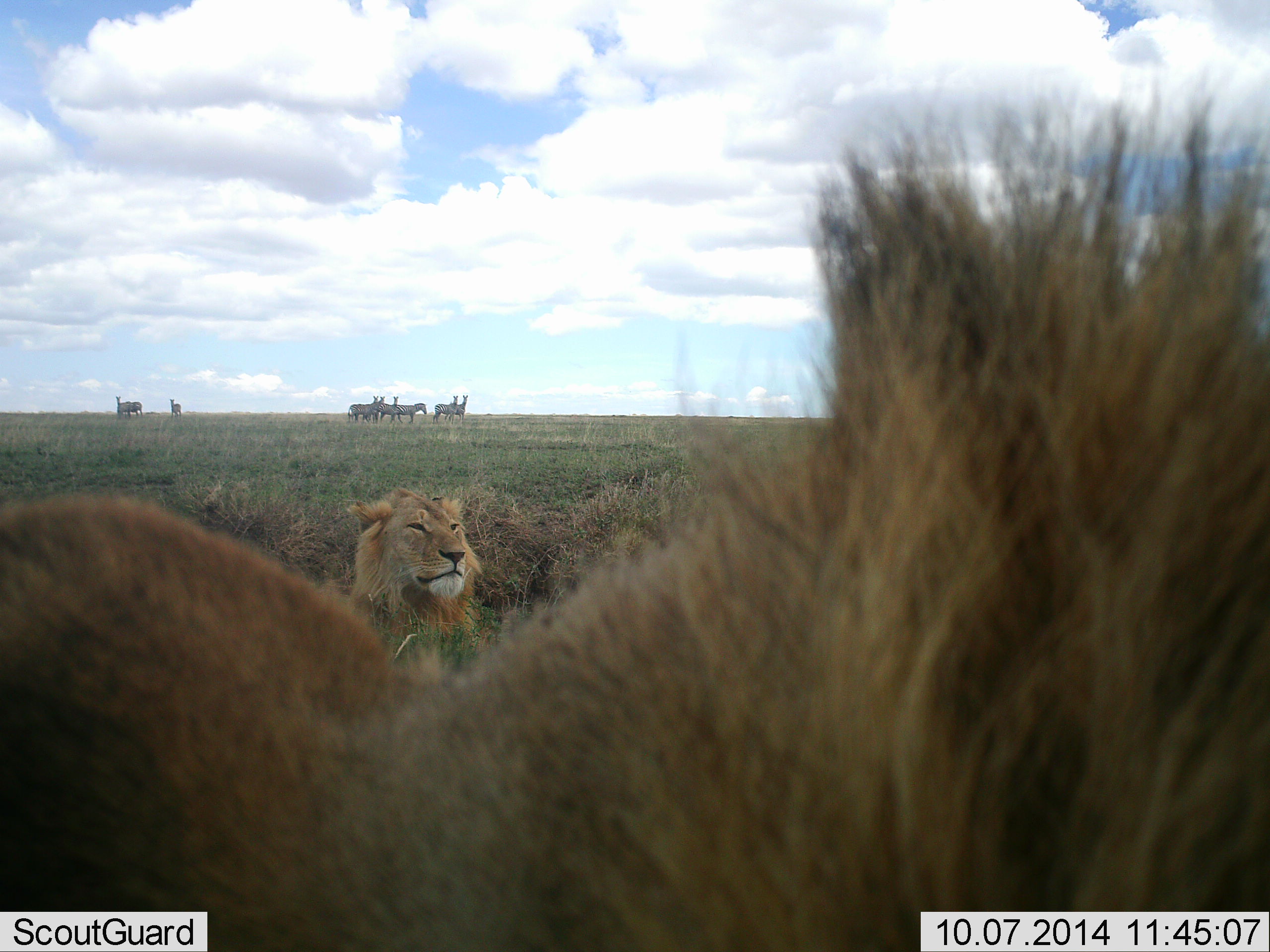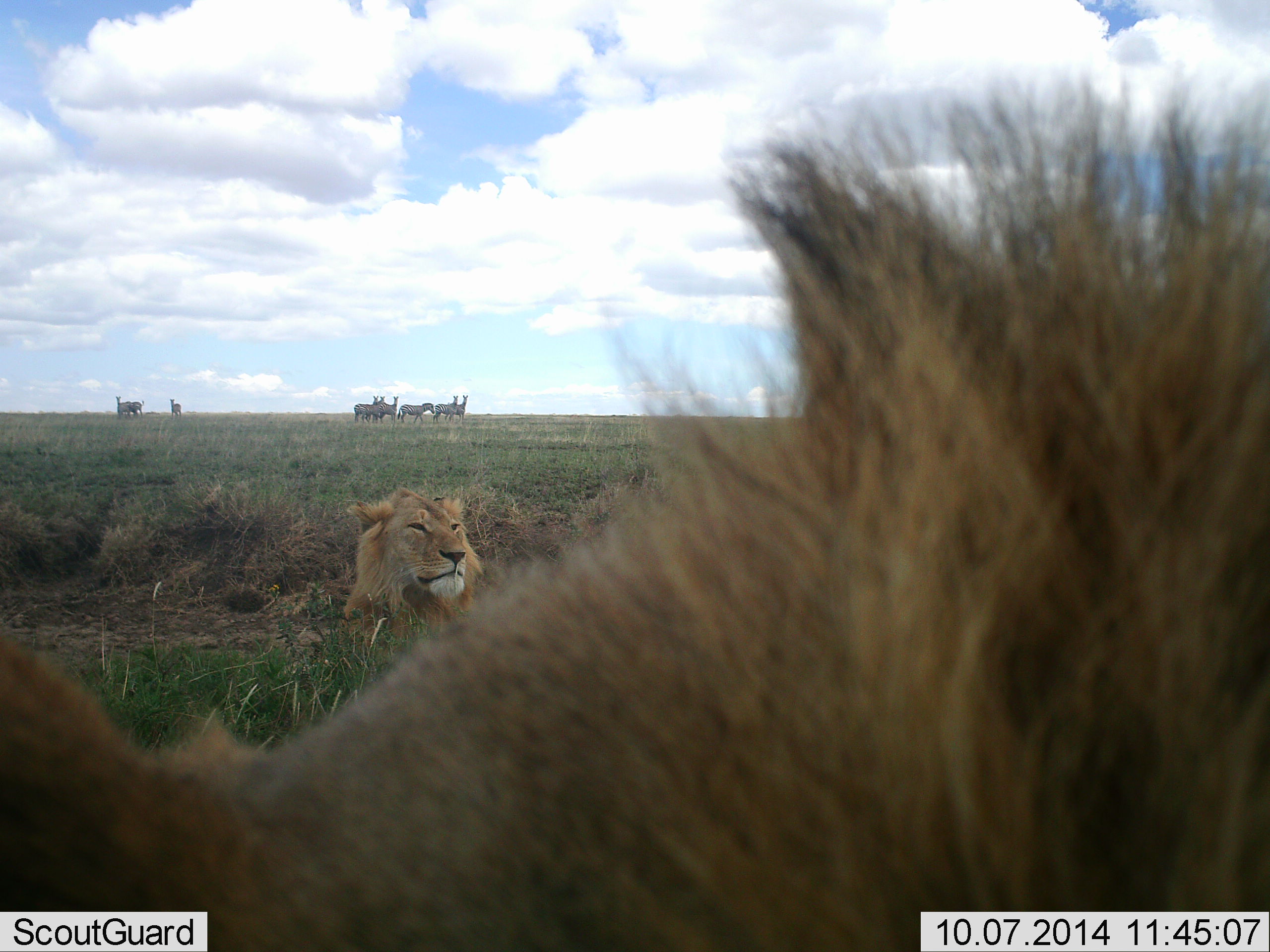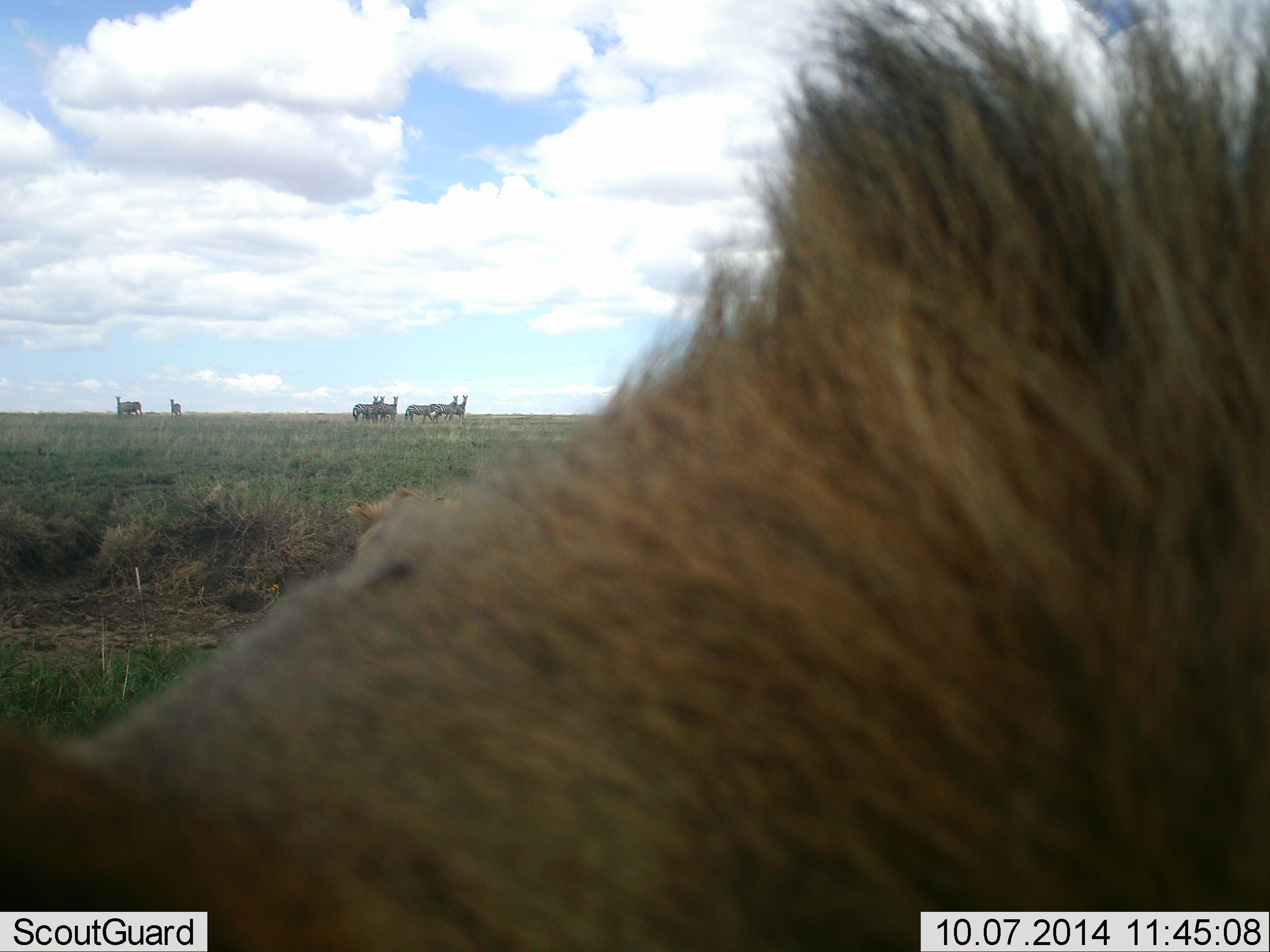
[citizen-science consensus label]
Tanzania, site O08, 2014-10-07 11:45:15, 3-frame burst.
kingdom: Animalia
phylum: Chordata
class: Mammalia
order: Carnivora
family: Felidae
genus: Panthera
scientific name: Panthera leo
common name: lion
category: lionmale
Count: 2.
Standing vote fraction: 10%.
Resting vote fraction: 100%.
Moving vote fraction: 5%.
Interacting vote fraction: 0%.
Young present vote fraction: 0%.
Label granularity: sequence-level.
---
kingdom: Animalia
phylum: Chordata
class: Mammalia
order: Perissodactyla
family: Equidae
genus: Equus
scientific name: Equus quagga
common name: plains zebra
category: zebra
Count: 9.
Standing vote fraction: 83%.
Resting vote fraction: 0%.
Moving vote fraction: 25%.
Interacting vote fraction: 0%.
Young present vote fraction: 0%.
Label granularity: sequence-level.